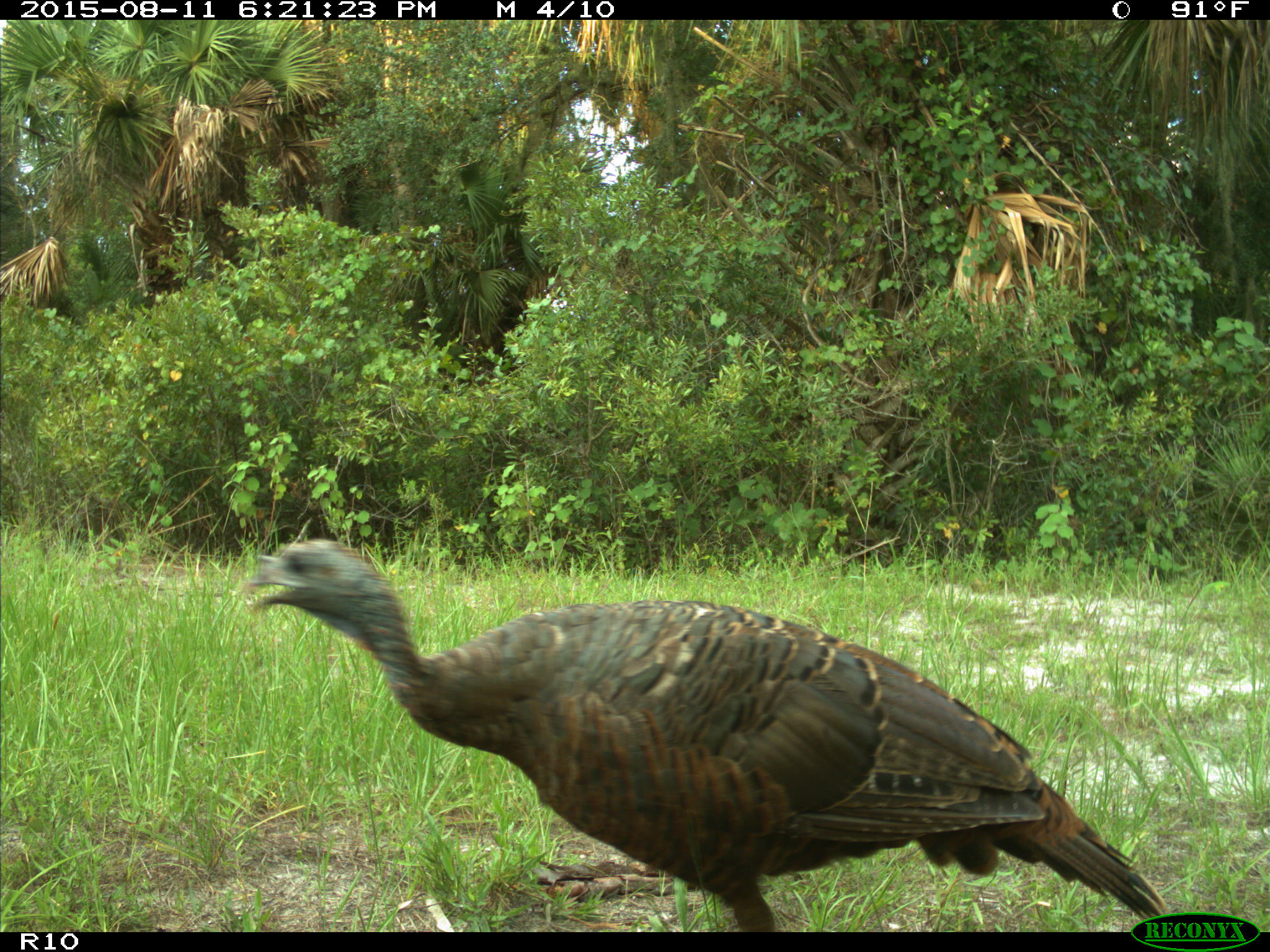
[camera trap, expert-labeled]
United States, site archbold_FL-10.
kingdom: Animalia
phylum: Chordata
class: Aves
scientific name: Aves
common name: birds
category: unidentified bird